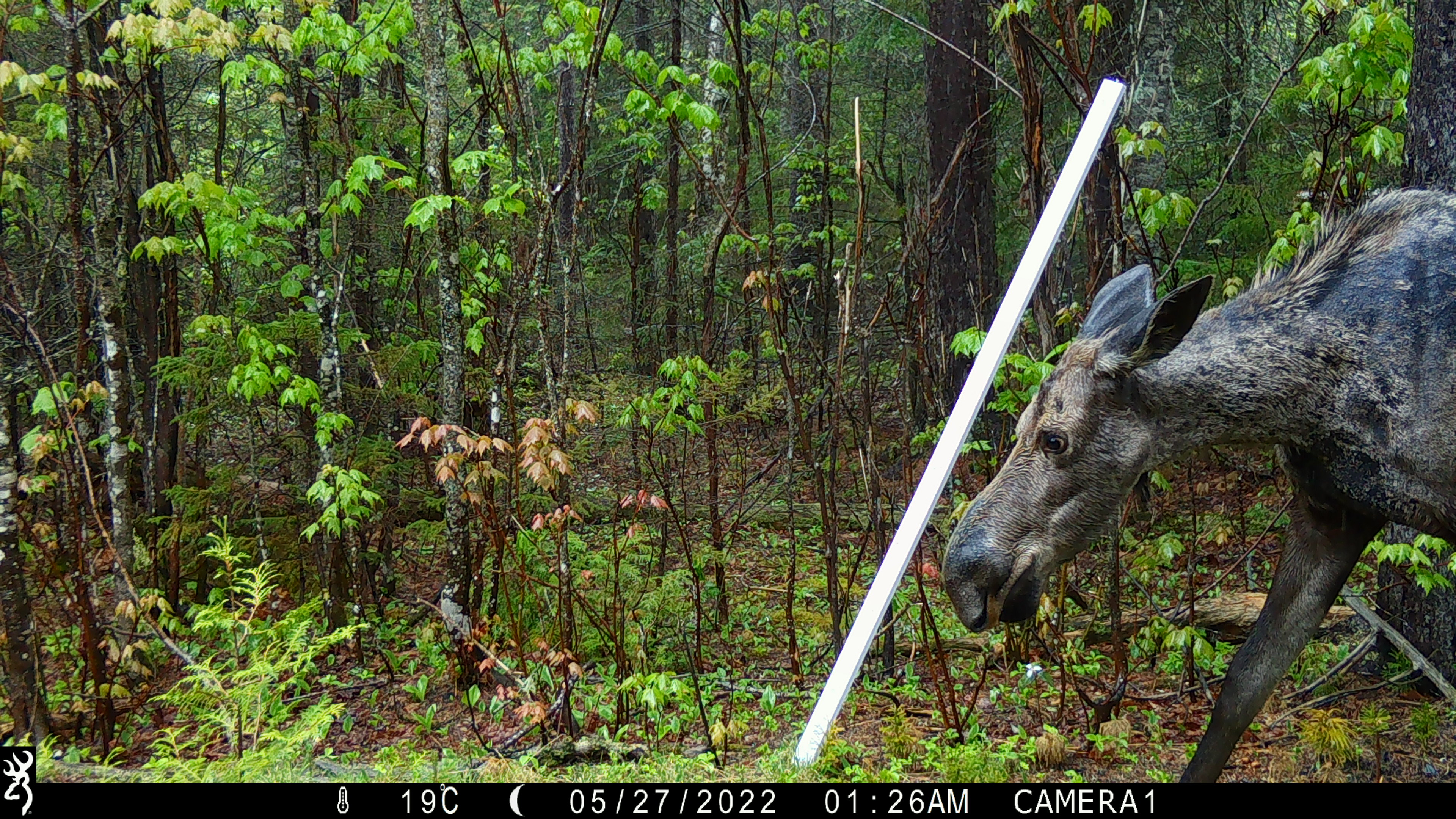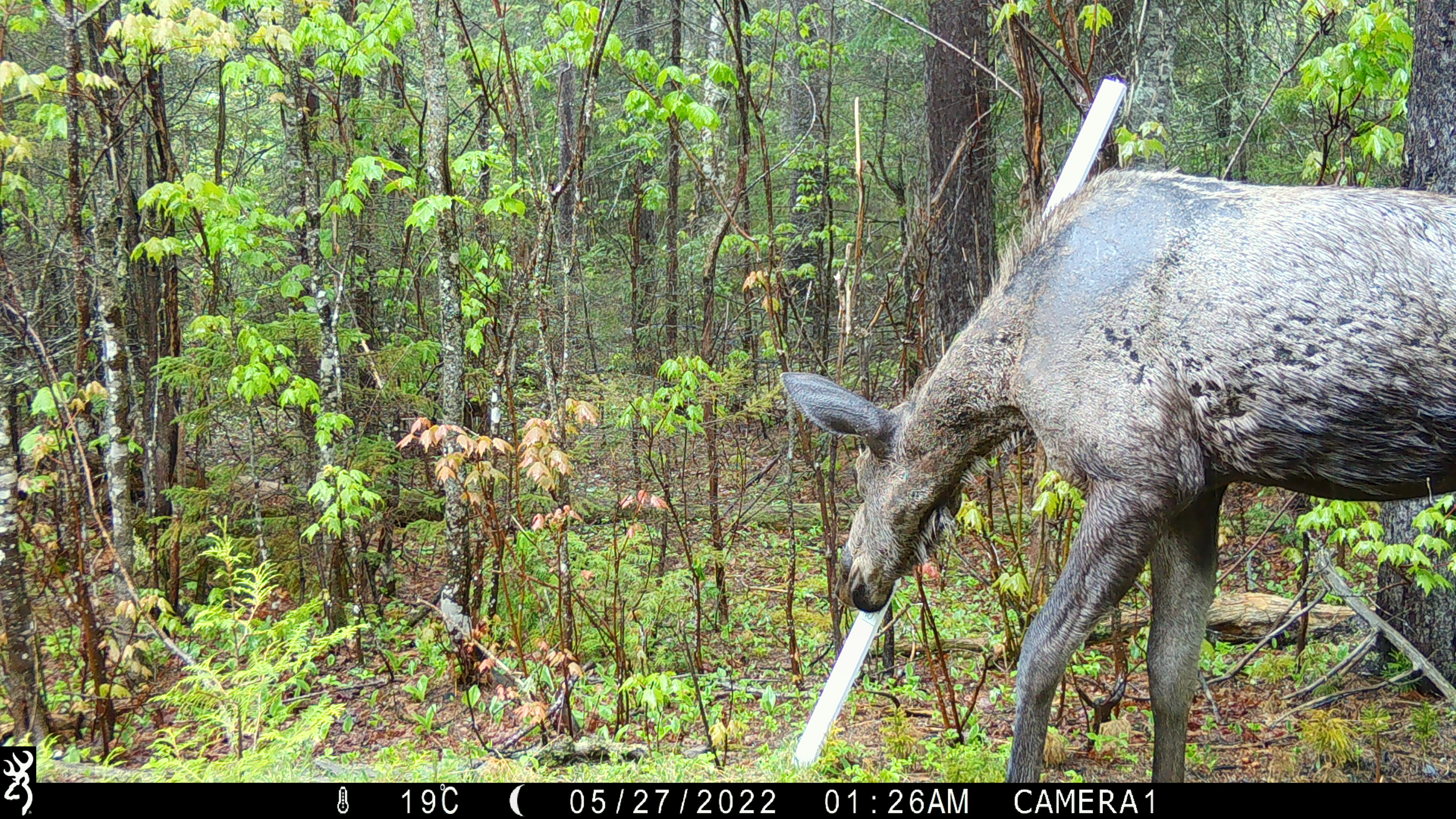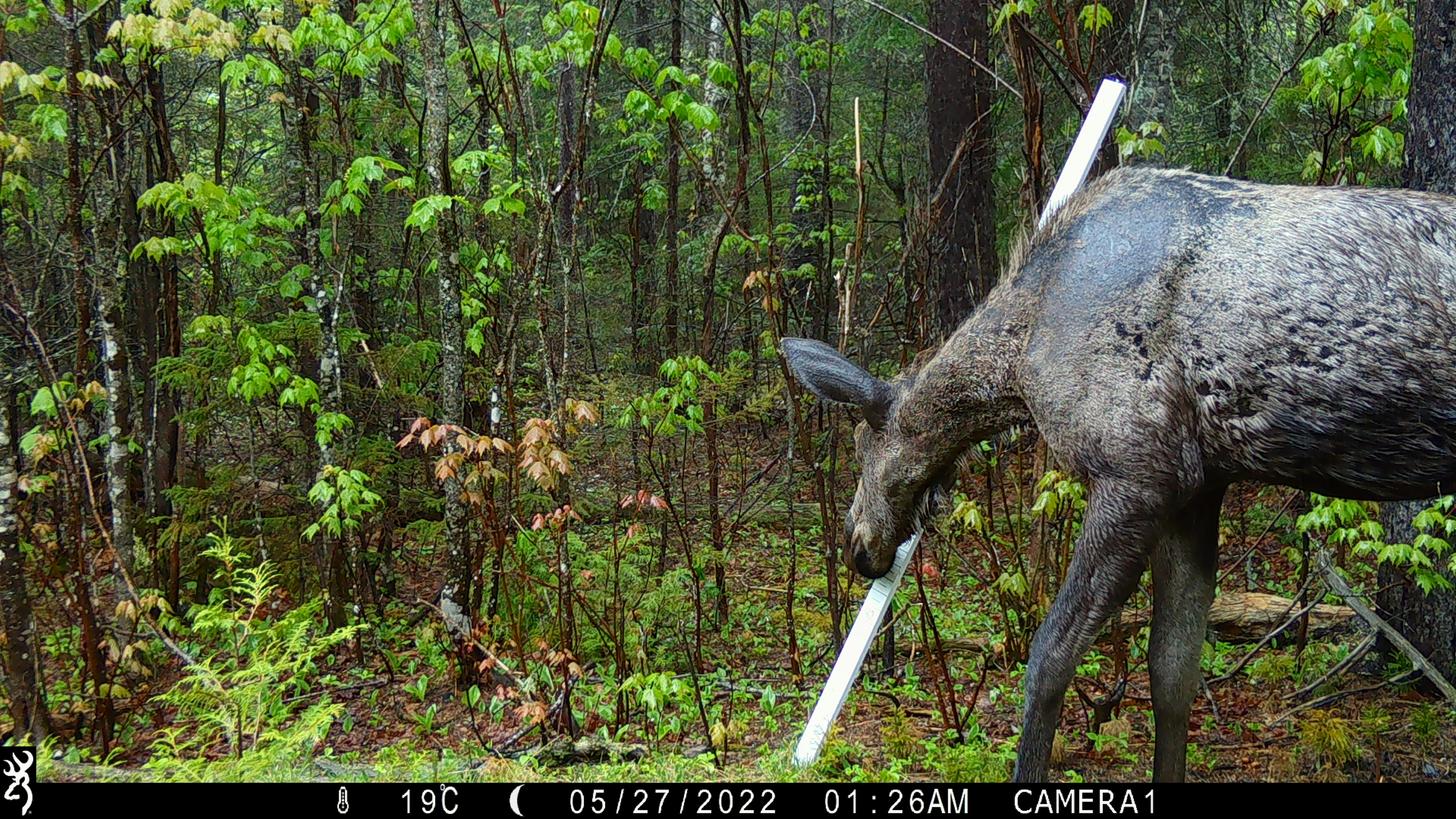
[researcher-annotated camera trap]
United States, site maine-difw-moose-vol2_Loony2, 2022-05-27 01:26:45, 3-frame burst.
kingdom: Animalia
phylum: Chordata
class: Mammalia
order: Artiodactyla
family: Cervidae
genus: Alces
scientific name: Alces alces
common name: moose